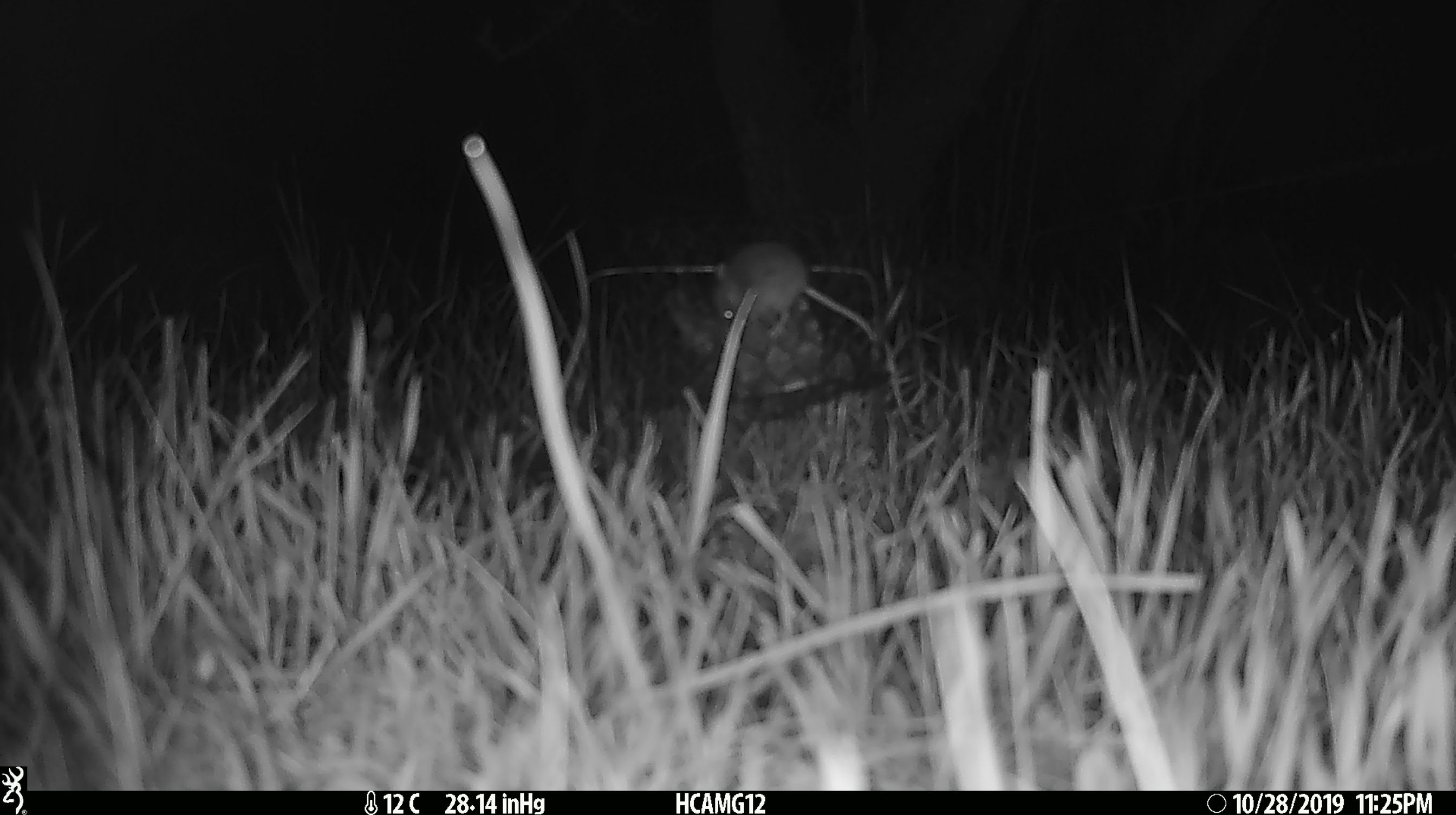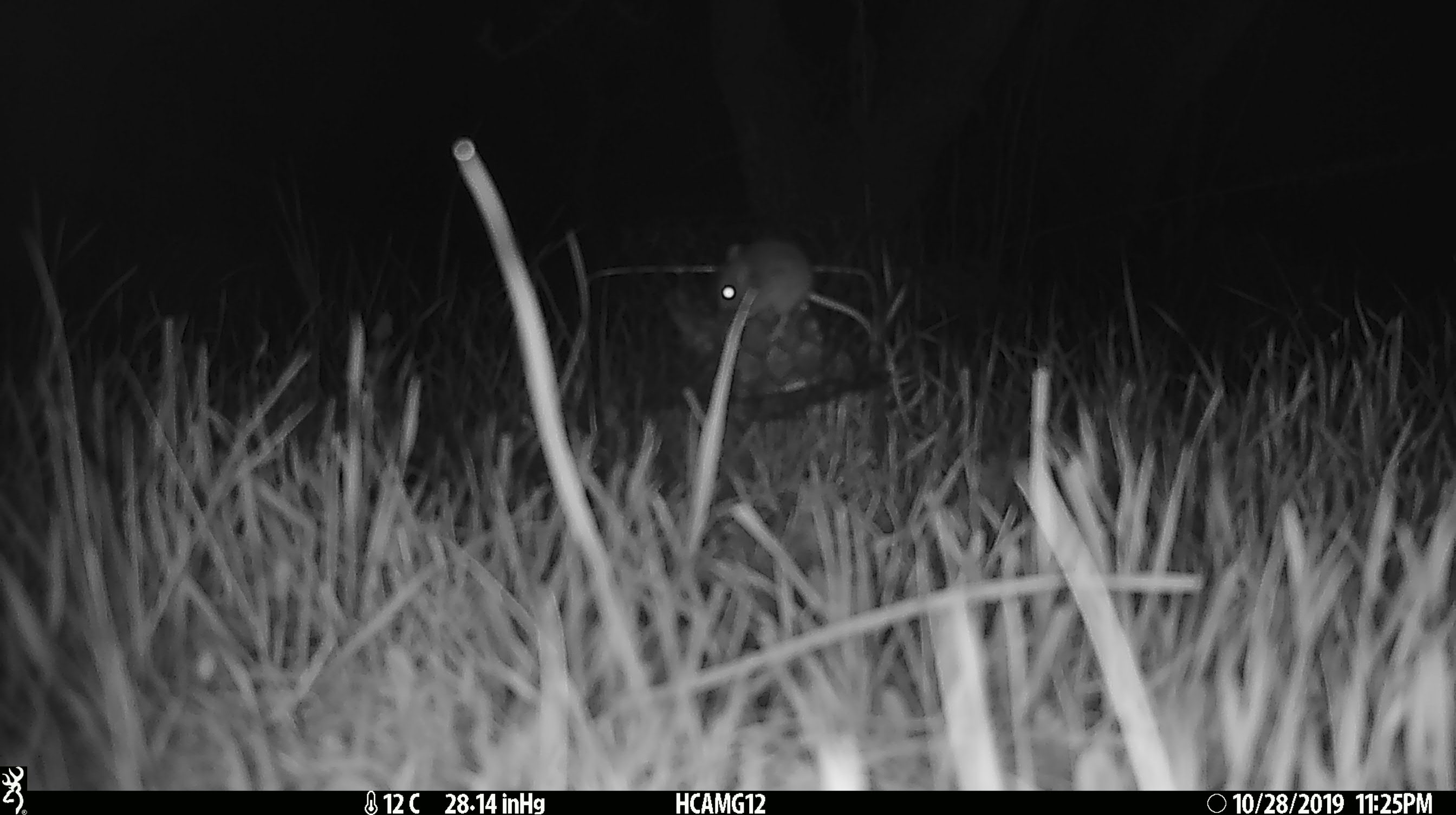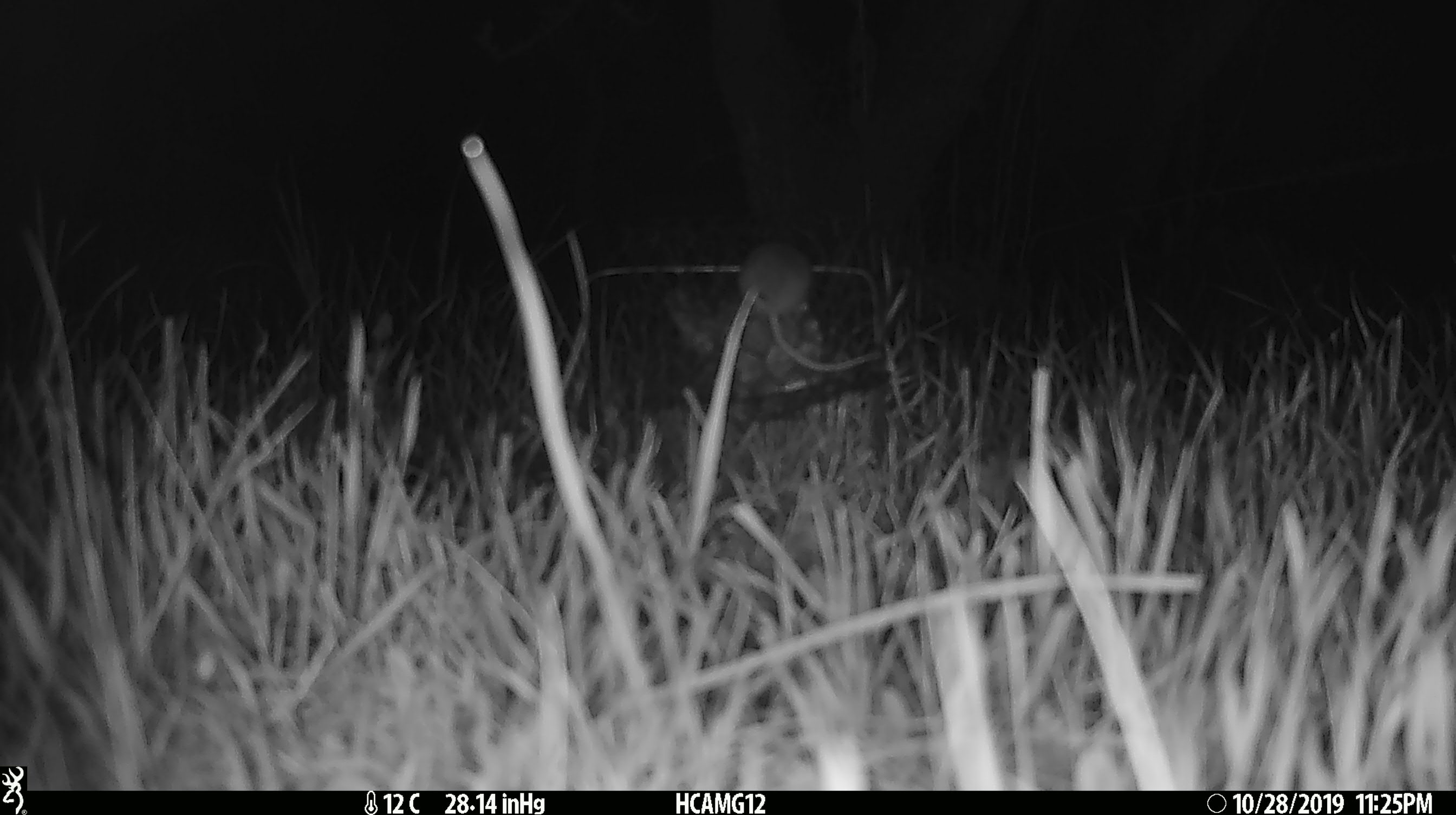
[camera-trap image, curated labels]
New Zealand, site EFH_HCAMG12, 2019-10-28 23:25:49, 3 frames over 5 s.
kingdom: Animalia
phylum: Chordata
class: Mammalia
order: Rodentia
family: Muridae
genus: Mus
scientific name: Mus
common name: mouse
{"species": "mouse (Mus)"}